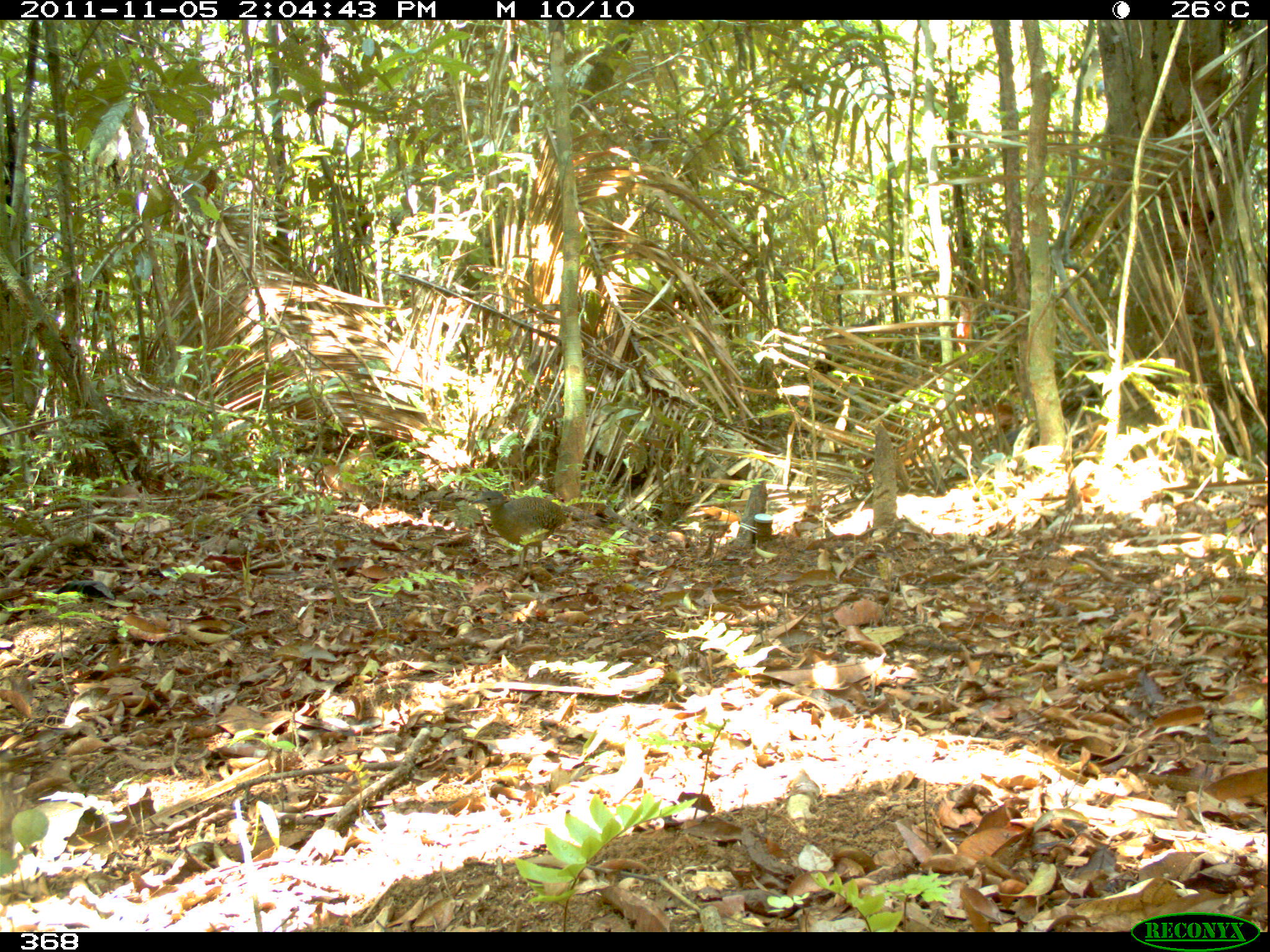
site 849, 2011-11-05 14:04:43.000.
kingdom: Animalia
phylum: Chordata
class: Aves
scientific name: Aves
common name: bird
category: unknown bird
Unknown bird (bird) (Aves).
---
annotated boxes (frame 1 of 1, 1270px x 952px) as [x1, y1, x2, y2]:
unknown bird: [471, 490, 567, 574]